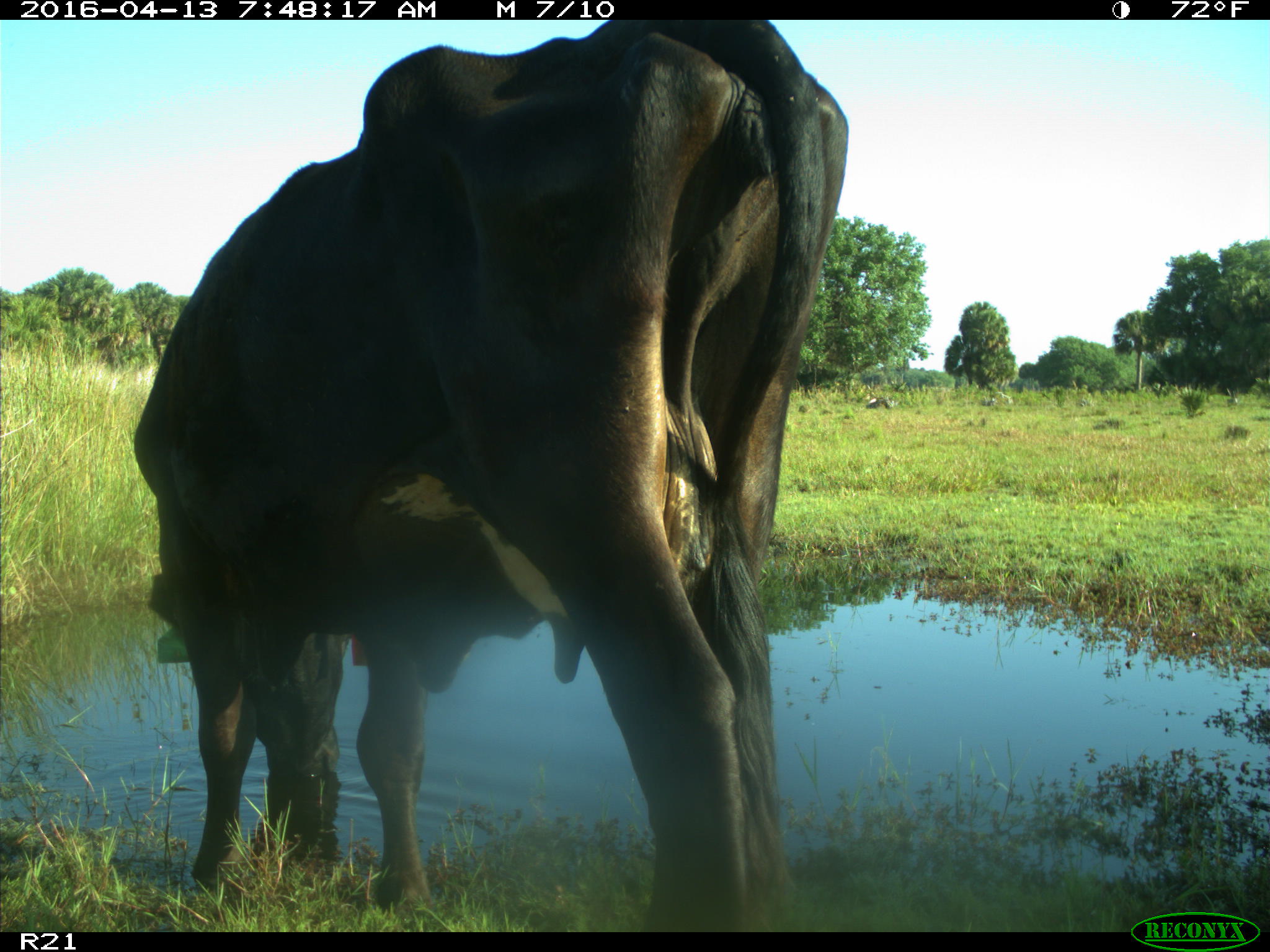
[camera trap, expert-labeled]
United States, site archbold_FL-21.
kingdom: Animalia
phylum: Chordata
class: Mammalia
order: Artiodactyla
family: Bovidae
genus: Bos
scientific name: Bos taurus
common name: domestic cow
Bos taurus (domestic cow).